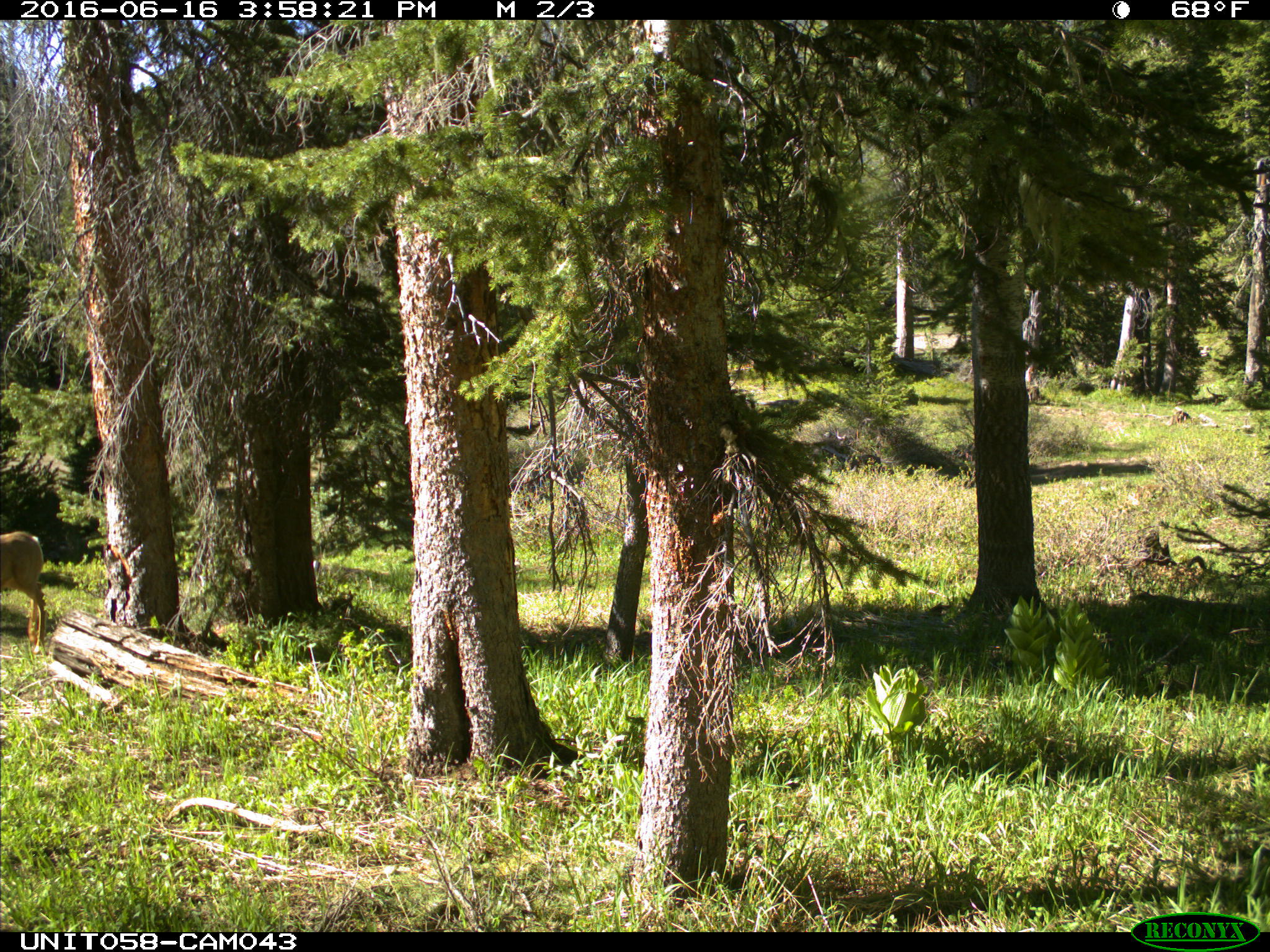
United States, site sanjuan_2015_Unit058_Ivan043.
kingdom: Animalia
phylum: Chordata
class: Mammalia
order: Artiodactyla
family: Cervidae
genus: Odocoileus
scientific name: Odocoileus hemionus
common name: mule deer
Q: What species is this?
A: Odocoileus hemionus (mule deer).